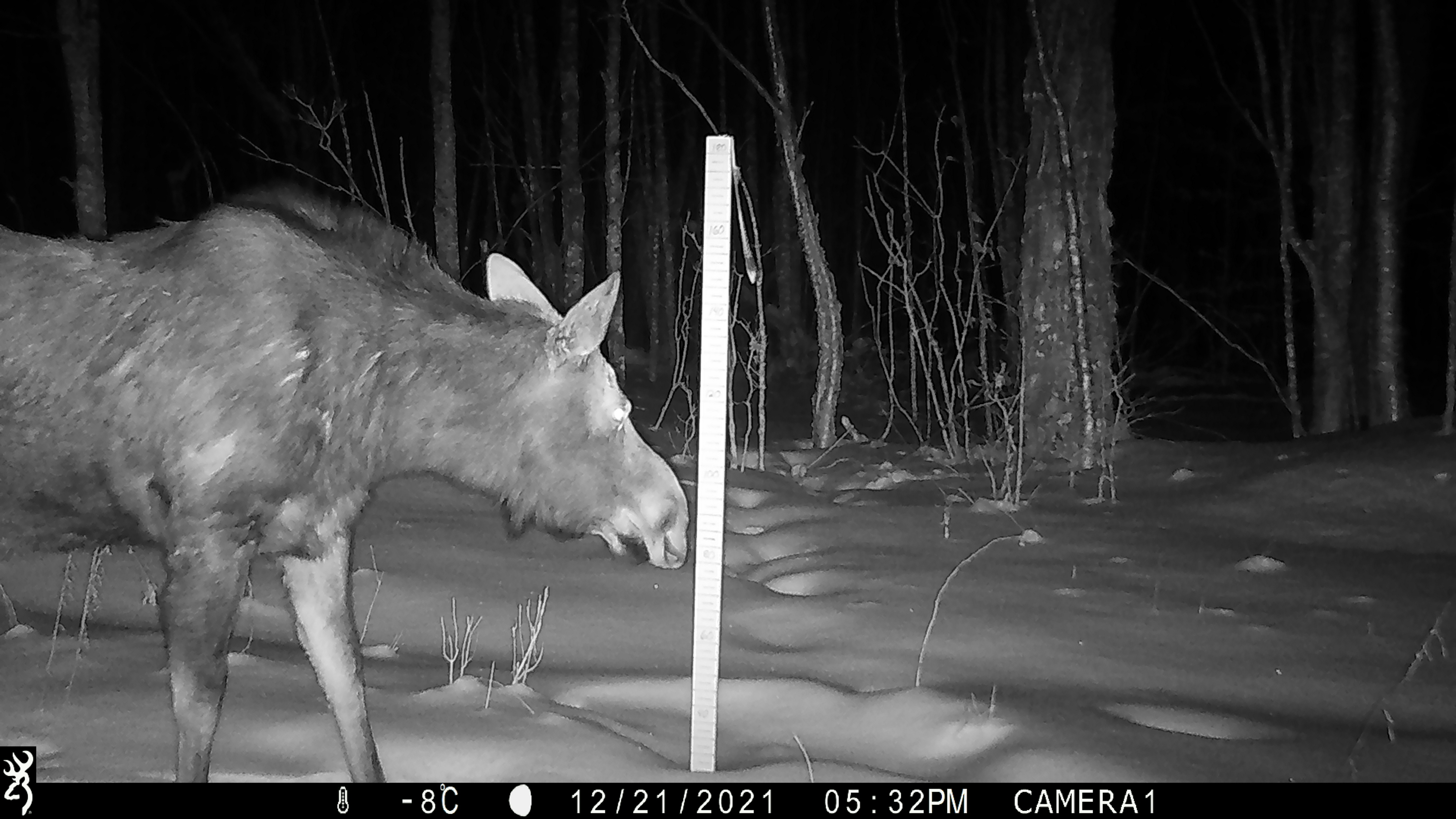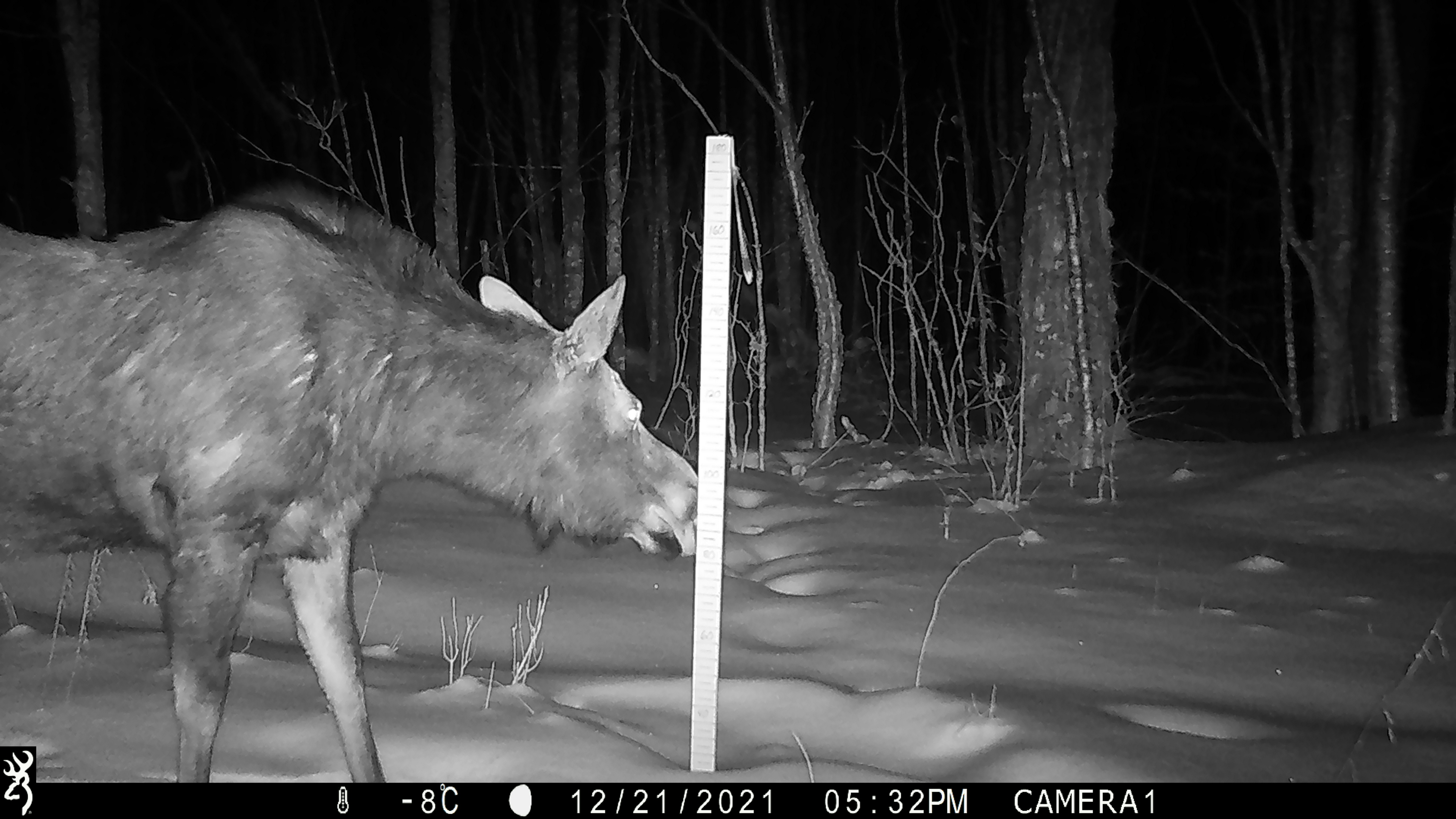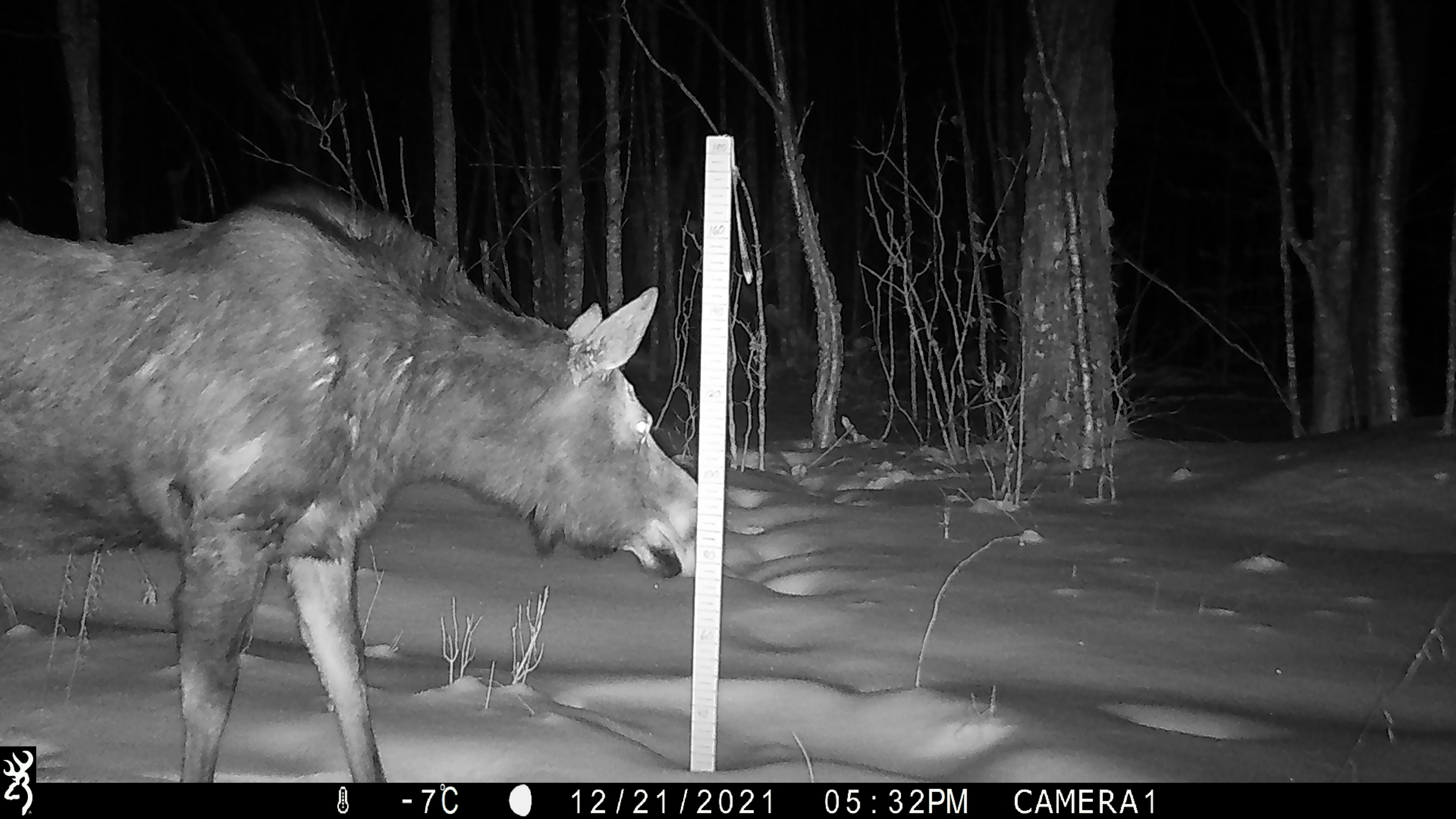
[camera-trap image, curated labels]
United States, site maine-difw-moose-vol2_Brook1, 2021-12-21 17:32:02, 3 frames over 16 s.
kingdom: Animalia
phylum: Chordata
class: Mammalia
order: Artiodactyla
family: Cervidae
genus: Alces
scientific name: Alces alces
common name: moose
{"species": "moose (Alces alces)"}